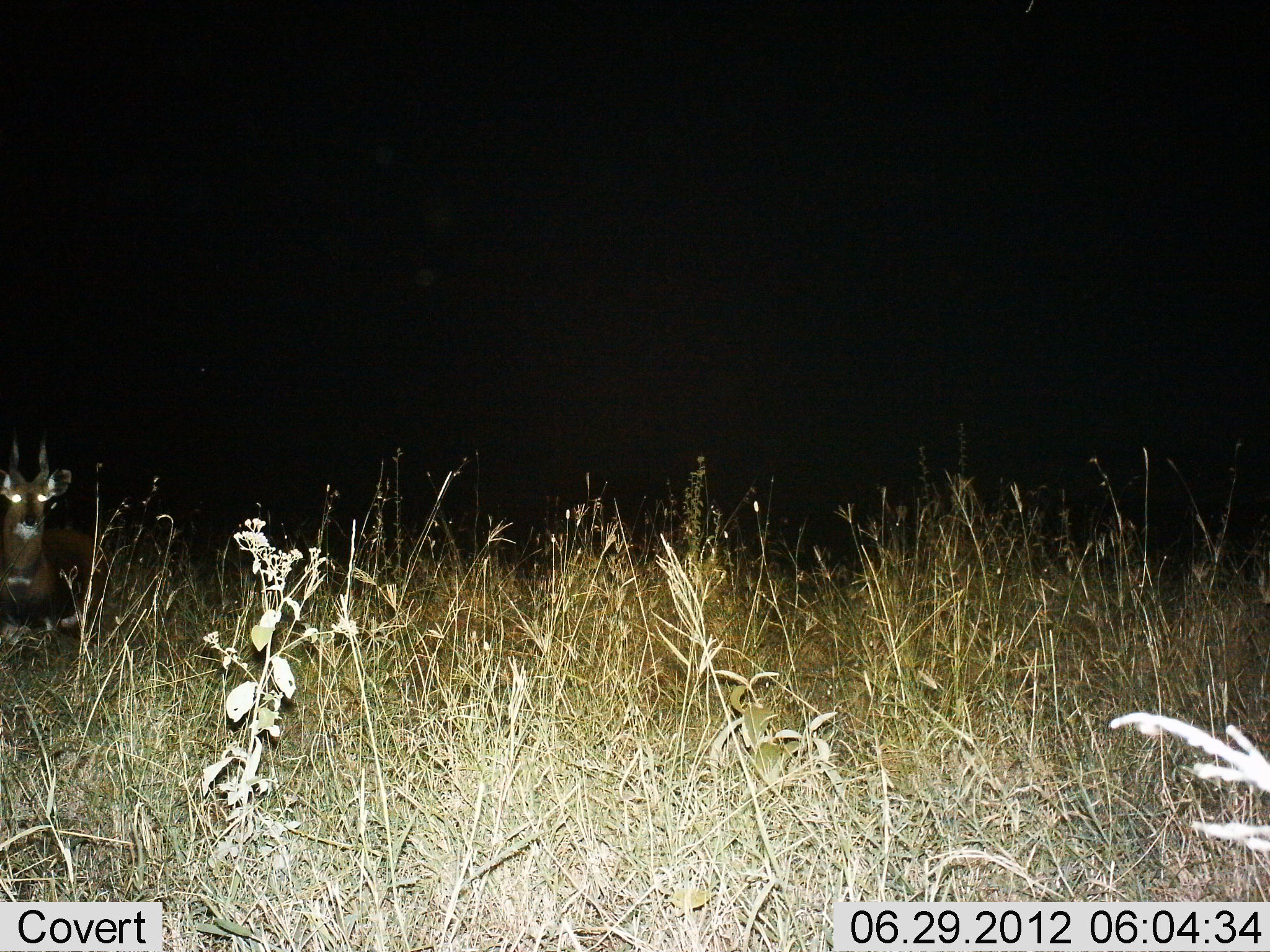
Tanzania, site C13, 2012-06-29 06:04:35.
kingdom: Animalia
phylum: Chordata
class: Mammalia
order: Artiodactyla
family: Bovidae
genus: Tragelaphus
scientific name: Tragelaphus scriptus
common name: bushbuck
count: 1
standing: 90%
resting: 10%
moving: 0%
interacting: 0%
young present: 0%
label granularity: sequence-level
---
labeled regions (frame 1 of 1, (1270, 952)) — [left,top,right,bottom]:
animal: [0,437,118,672]